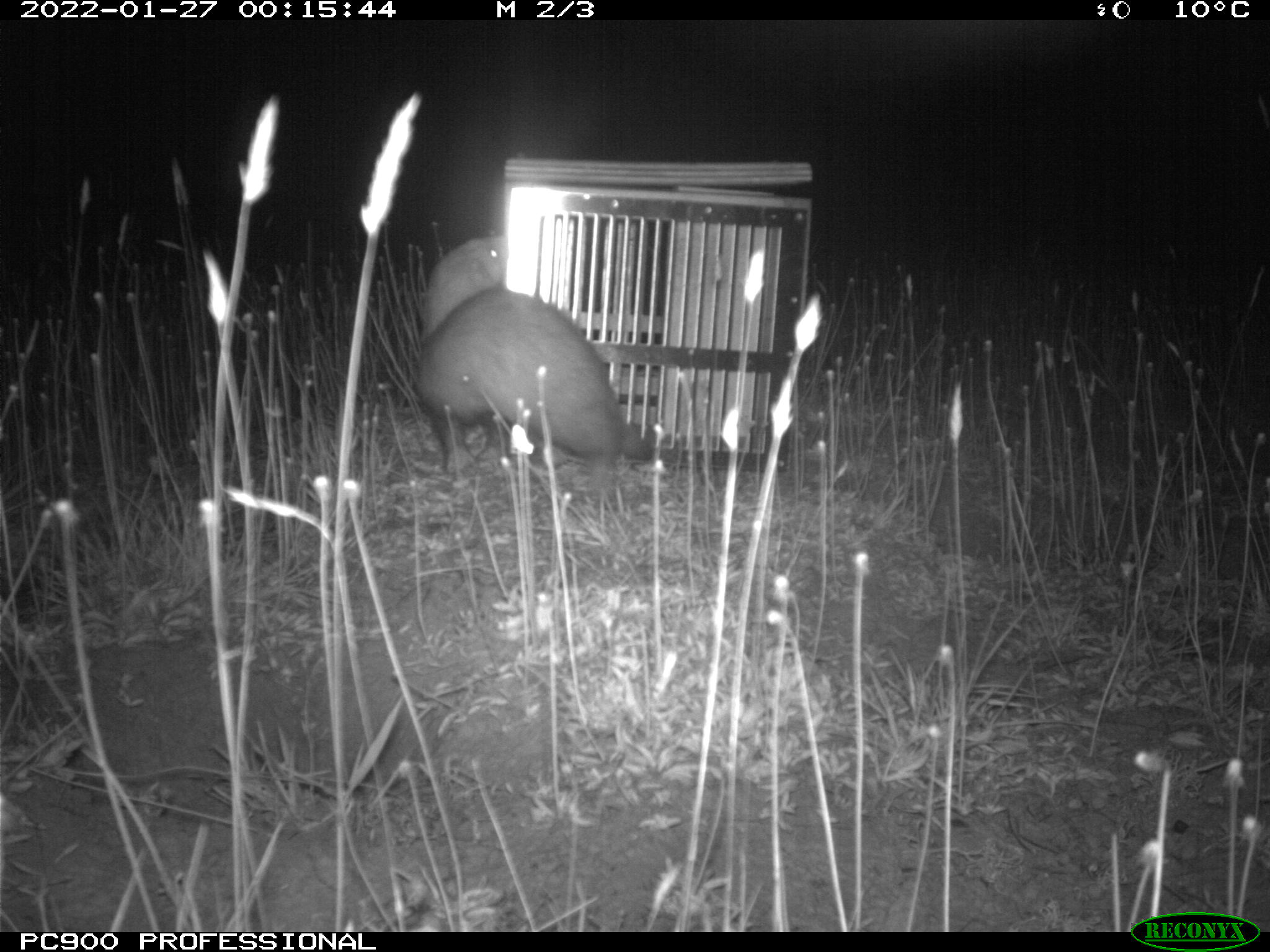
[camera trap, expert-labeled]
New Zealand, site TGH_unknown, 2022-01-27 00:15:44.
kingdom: Animalia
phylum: Chordata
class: Mammalia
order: Carnivora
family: Mustelidae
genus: Mustela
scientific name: Mustela furo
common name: ferret